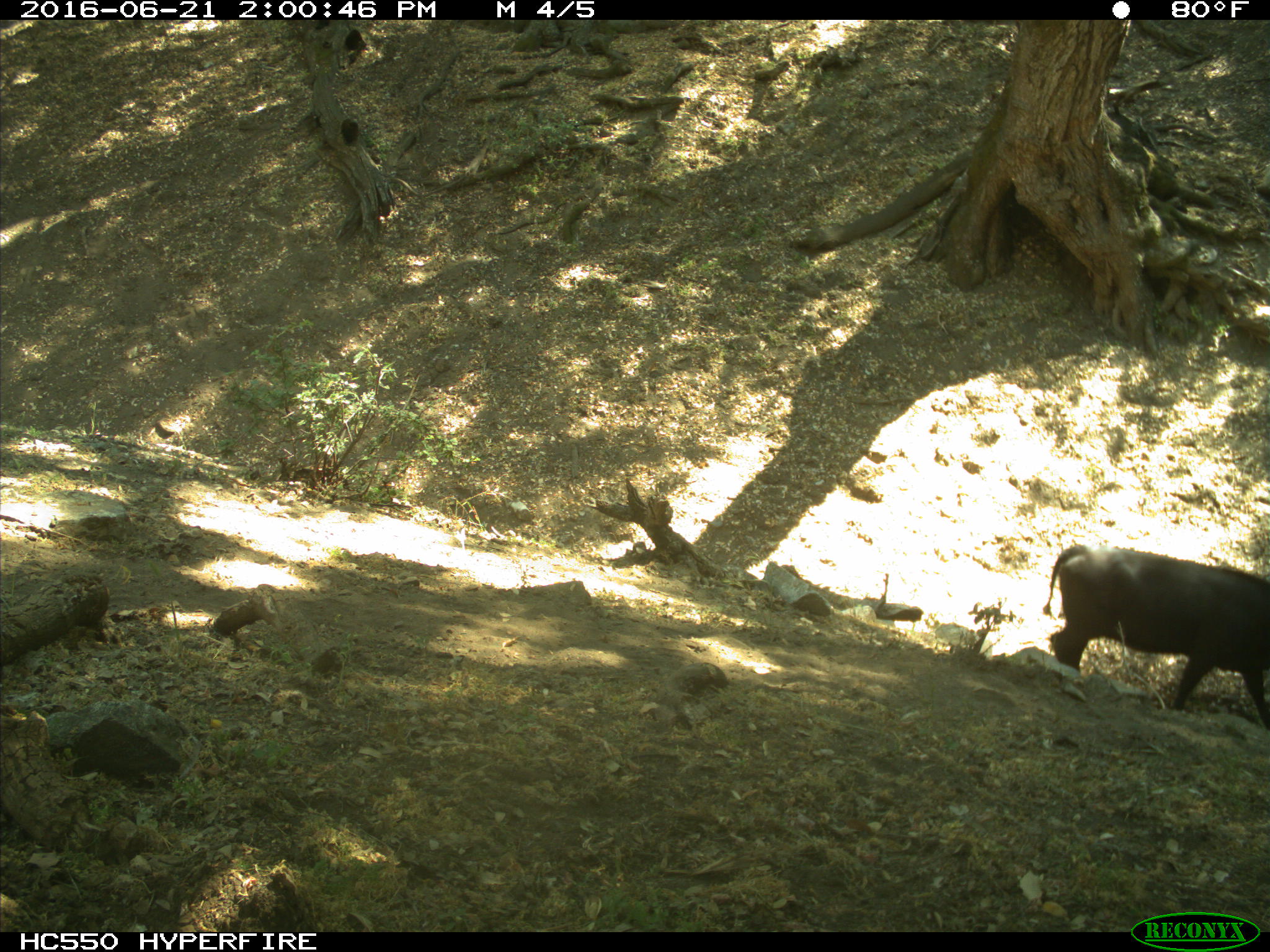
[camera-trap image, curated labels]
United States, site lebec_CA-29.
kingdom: Animalia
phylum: Chordata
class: Mammalia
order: Artiodactyla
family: Bovidae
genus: Bos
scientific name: Bos taurus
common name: domestic cow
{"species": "Bos taurus (domestic cow)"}